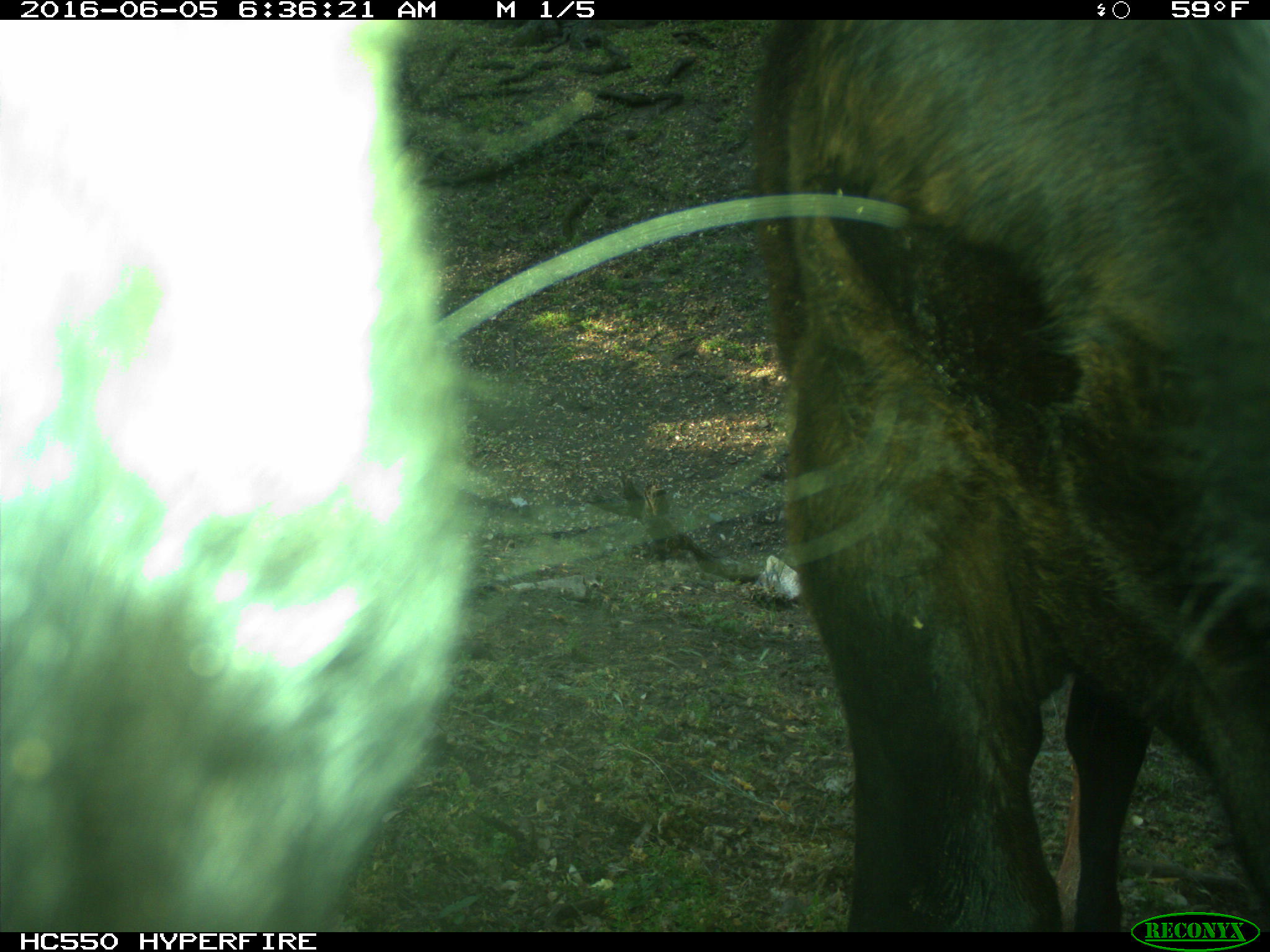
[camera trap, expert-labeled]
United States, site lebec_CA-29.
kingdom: Animalia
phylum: Chordata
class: Mammalia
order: Artiodactyla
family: Bovidae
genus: Bos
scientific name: Bos taurus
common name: domestic cow